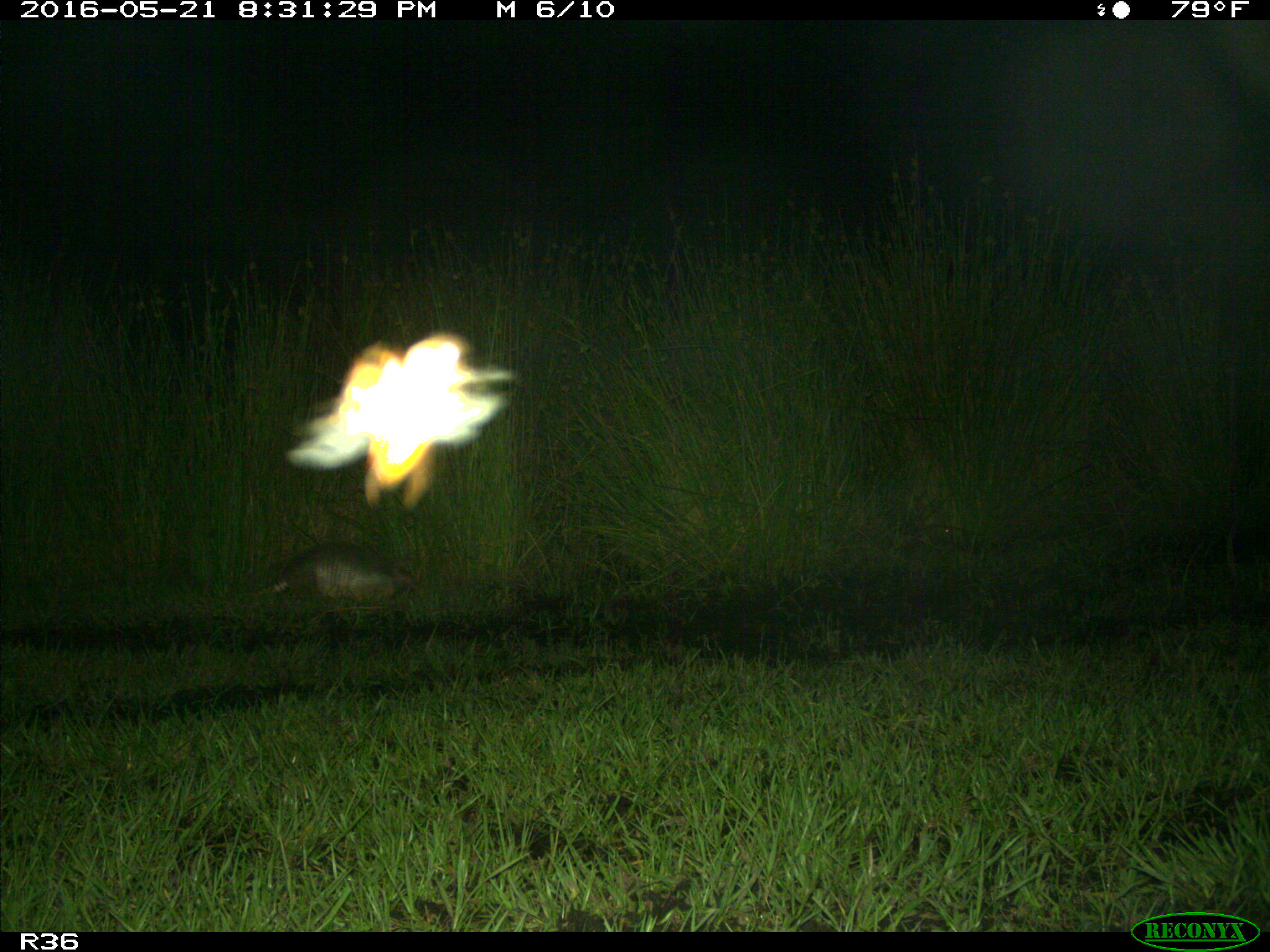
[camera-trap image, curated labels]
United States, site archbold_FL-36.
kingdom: Animalia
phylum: Chordata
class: Mammalia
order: Cingulata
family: Dasypodidae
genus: Dasypus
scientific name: Dasypus novemcinctus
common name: nine-banded armadillo